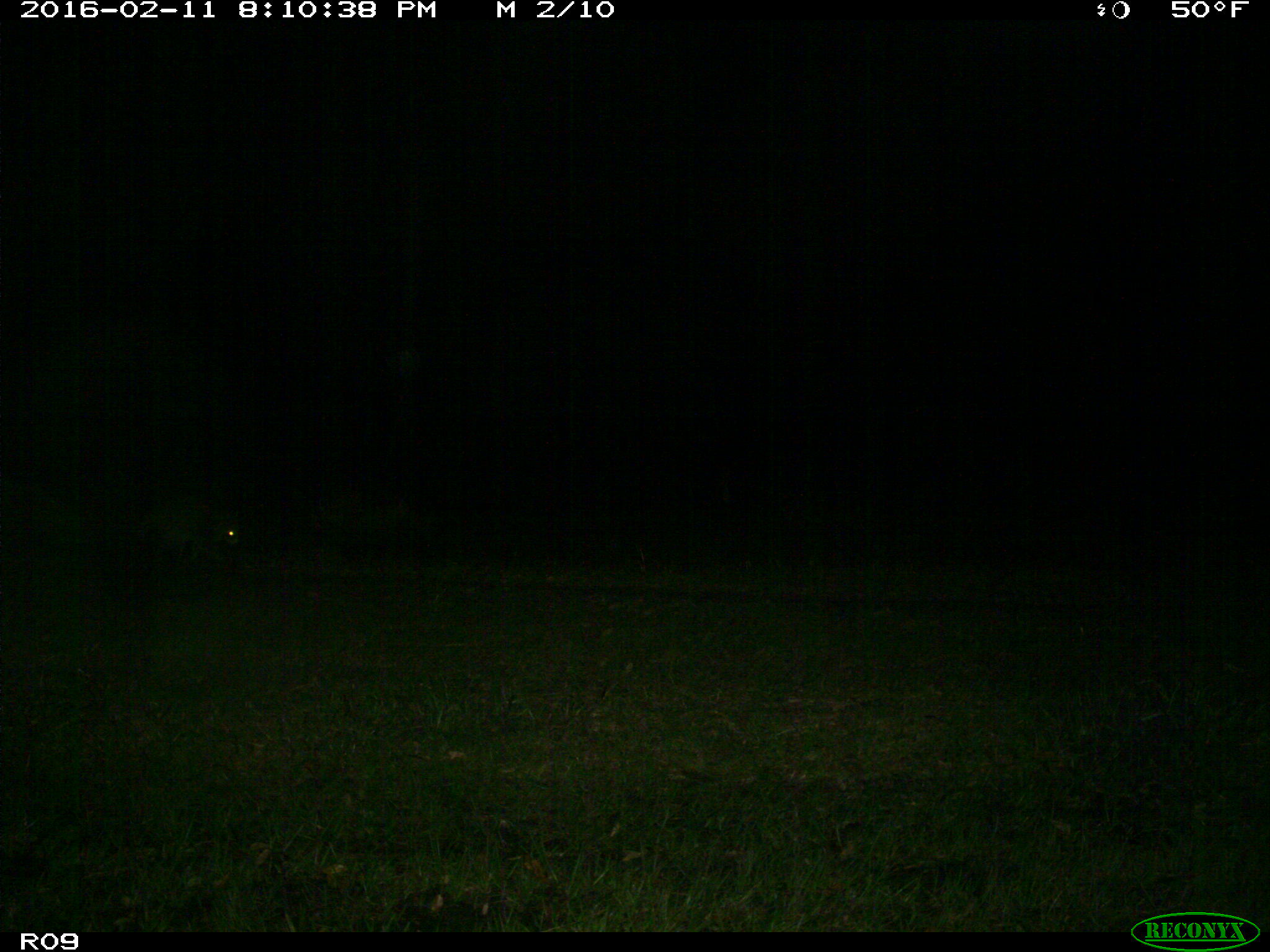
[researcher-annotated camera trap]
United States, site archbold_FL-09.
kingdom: Animalia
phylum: Chordata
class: Mammalia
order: Carnivora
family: Procyonidae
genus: Procyon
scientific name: Procyon lotor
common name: common raccoon